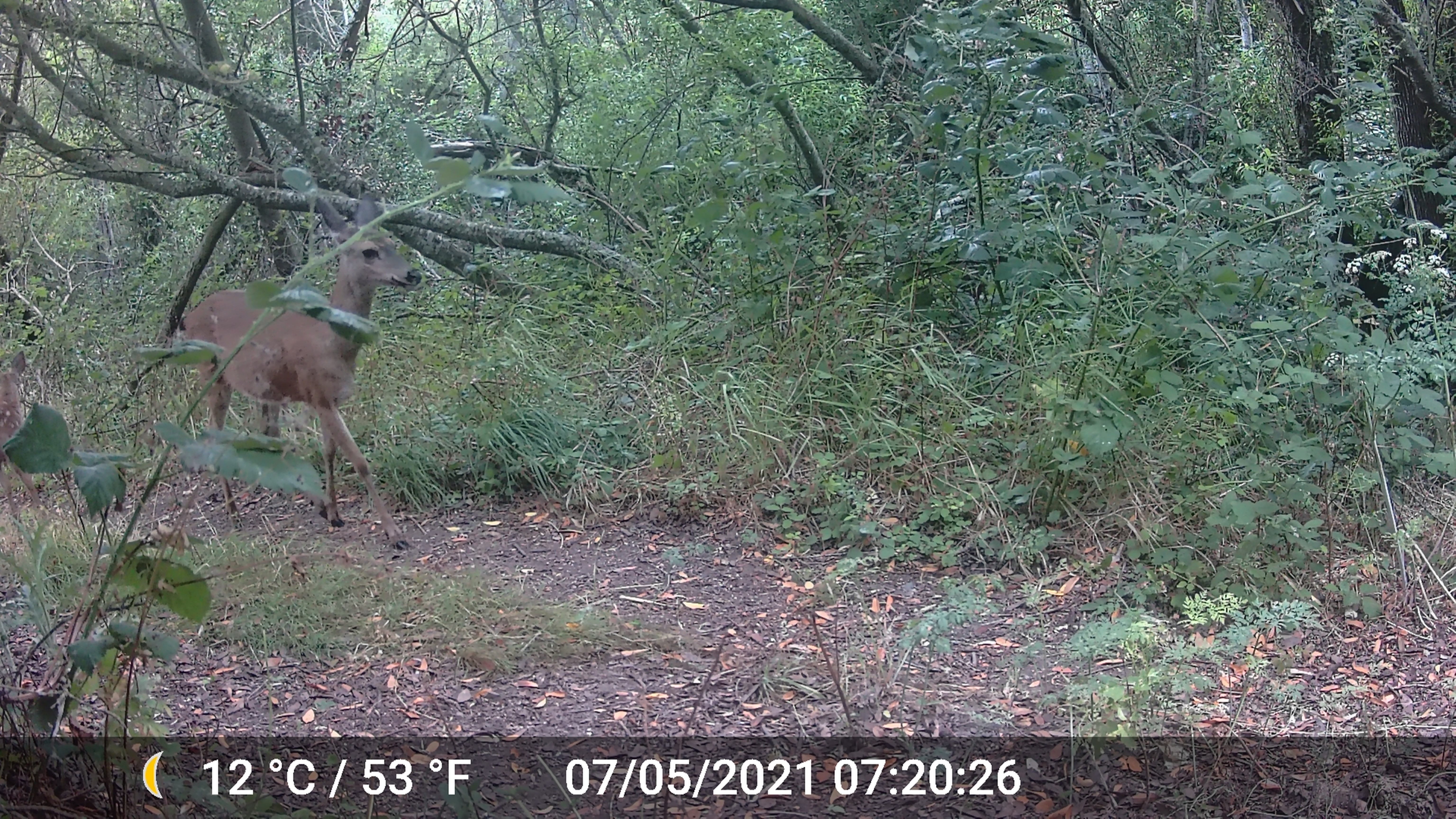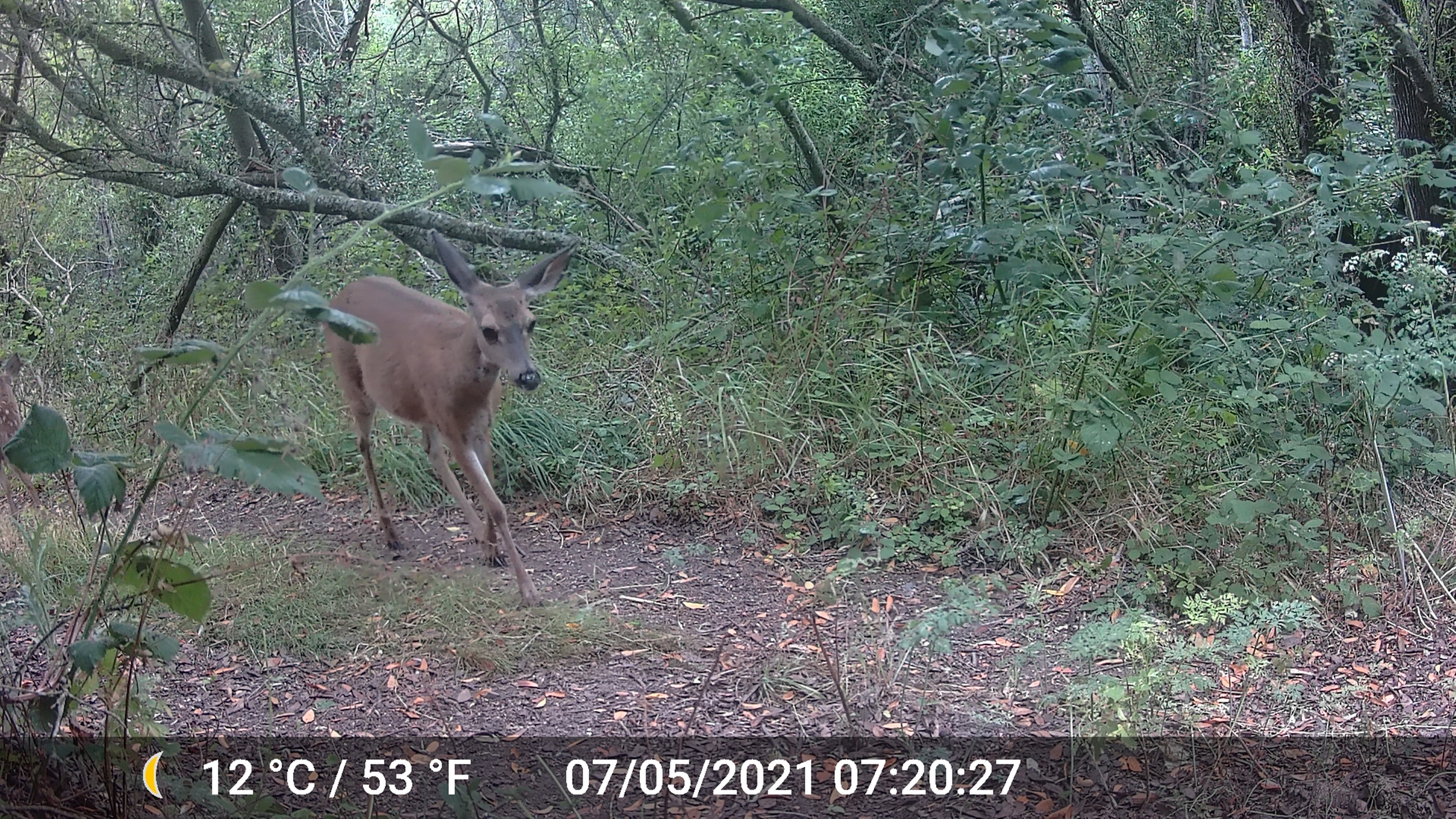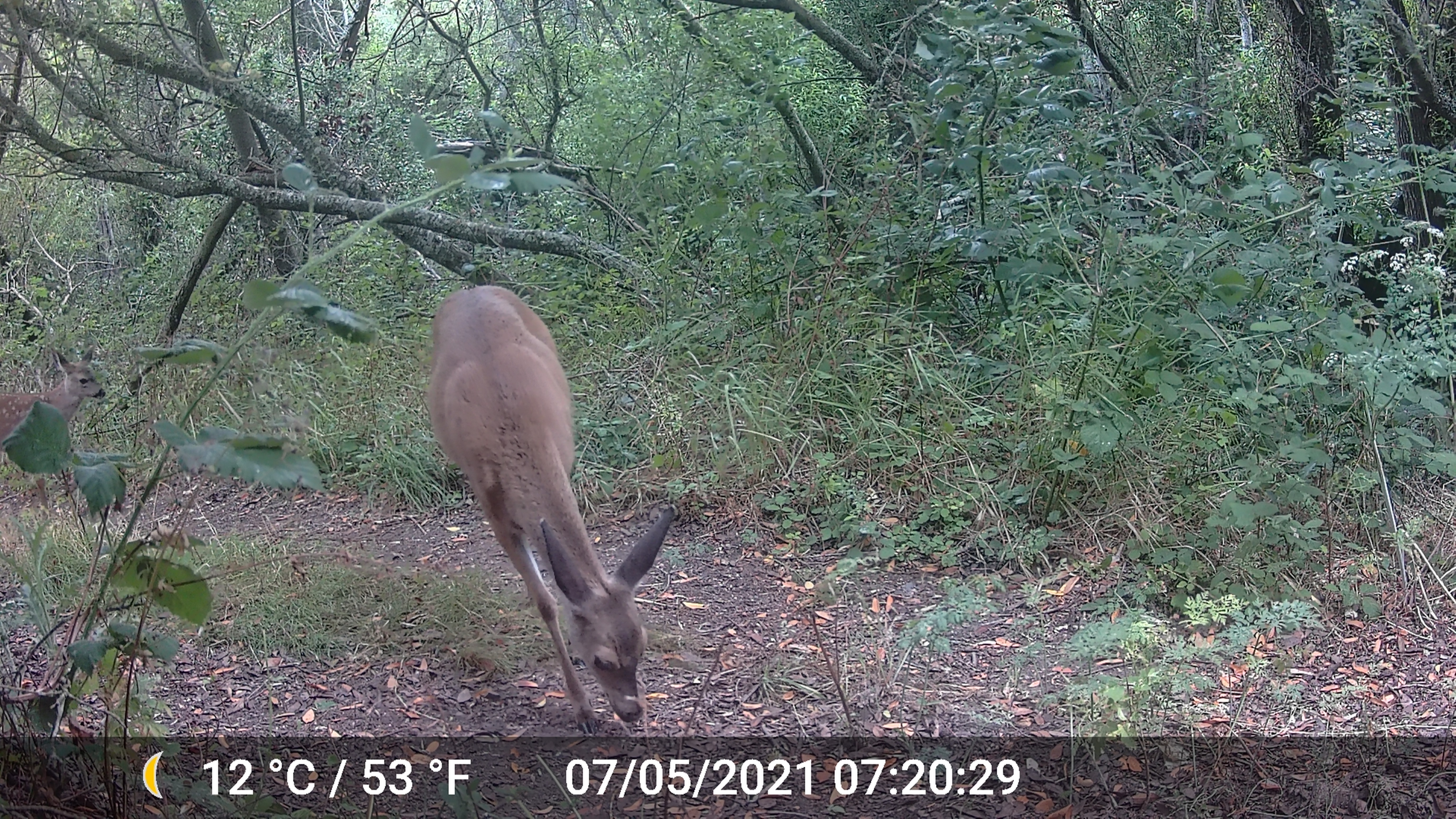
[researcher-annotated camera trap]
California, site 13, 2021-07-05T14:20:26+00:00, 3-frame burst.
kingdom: Animalia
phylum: Chordata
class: Mammalia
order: Artiodactyla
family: Cervidae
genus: Odocoileus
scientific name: Odocoileus hemionus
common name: mule deer